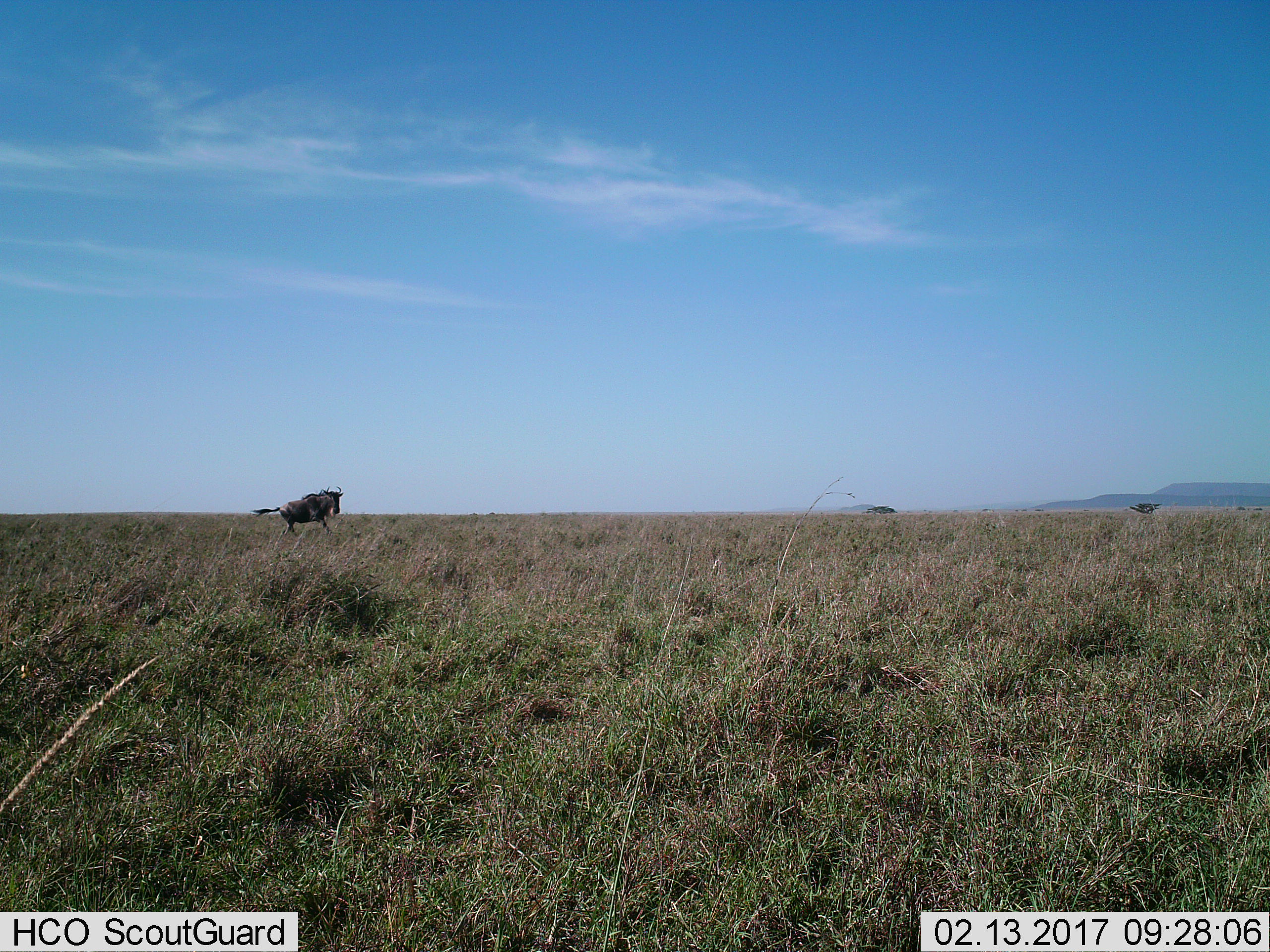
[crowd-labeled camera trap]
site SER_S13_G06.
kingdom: Animalia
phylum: Chordata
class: Mammalia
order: Artiodactyla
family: Bovidae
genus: Connochaetes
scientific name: Connochaetes taurinus taurinus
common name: blue wildebeest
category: wildebeestblue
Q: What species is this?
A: Wildebeestblue (blue wildebeest) (Connochaetes taurinus taurinus).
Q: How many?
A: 1.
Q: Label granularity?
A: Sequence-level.